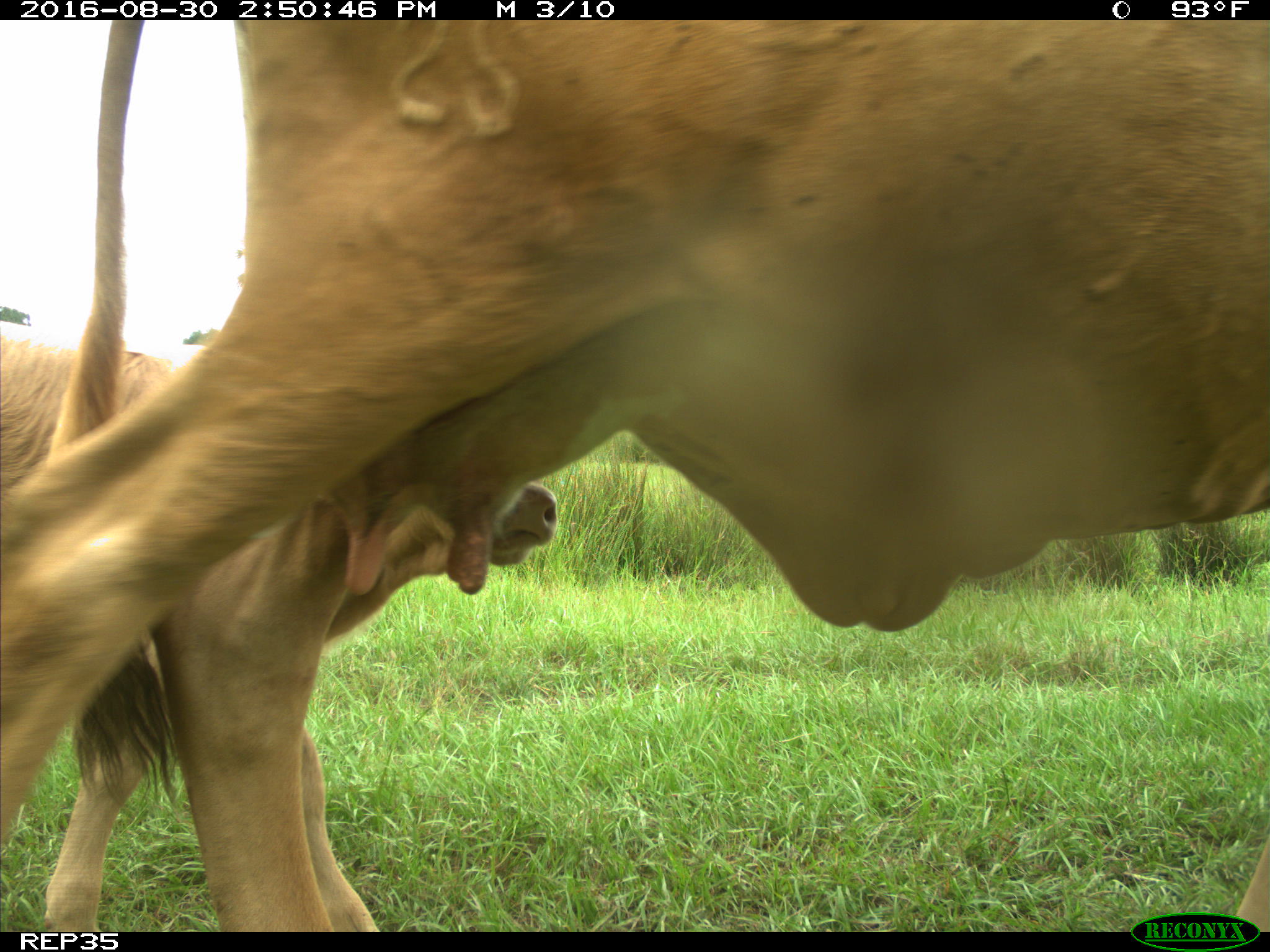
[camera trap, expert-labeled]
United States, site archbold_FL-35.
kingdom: Animalia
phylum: Chordata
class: Mammalia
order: Artiodactyla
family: Bovidae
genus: Bos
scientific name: Bos taurus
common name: domestic cow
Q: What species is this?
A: Bos taurus (domestic cow).